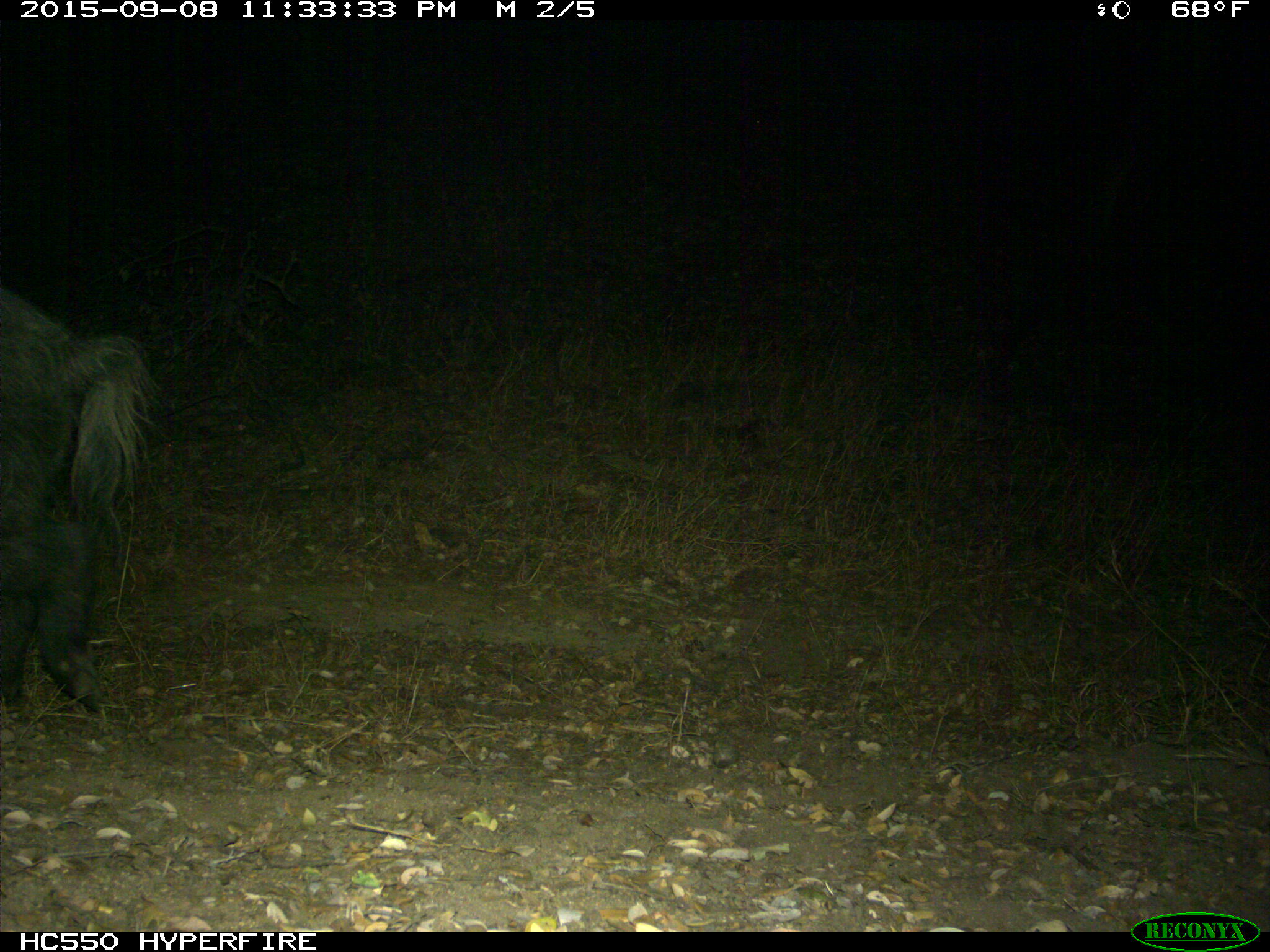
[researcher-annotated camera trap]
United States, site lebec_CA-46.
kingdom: Animalia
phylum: Chordata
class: Mammalia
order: Artiodactyla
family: Suidae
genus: Sus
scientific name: Sus scrofa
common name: wild boar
Sus scrofa (wild boar).